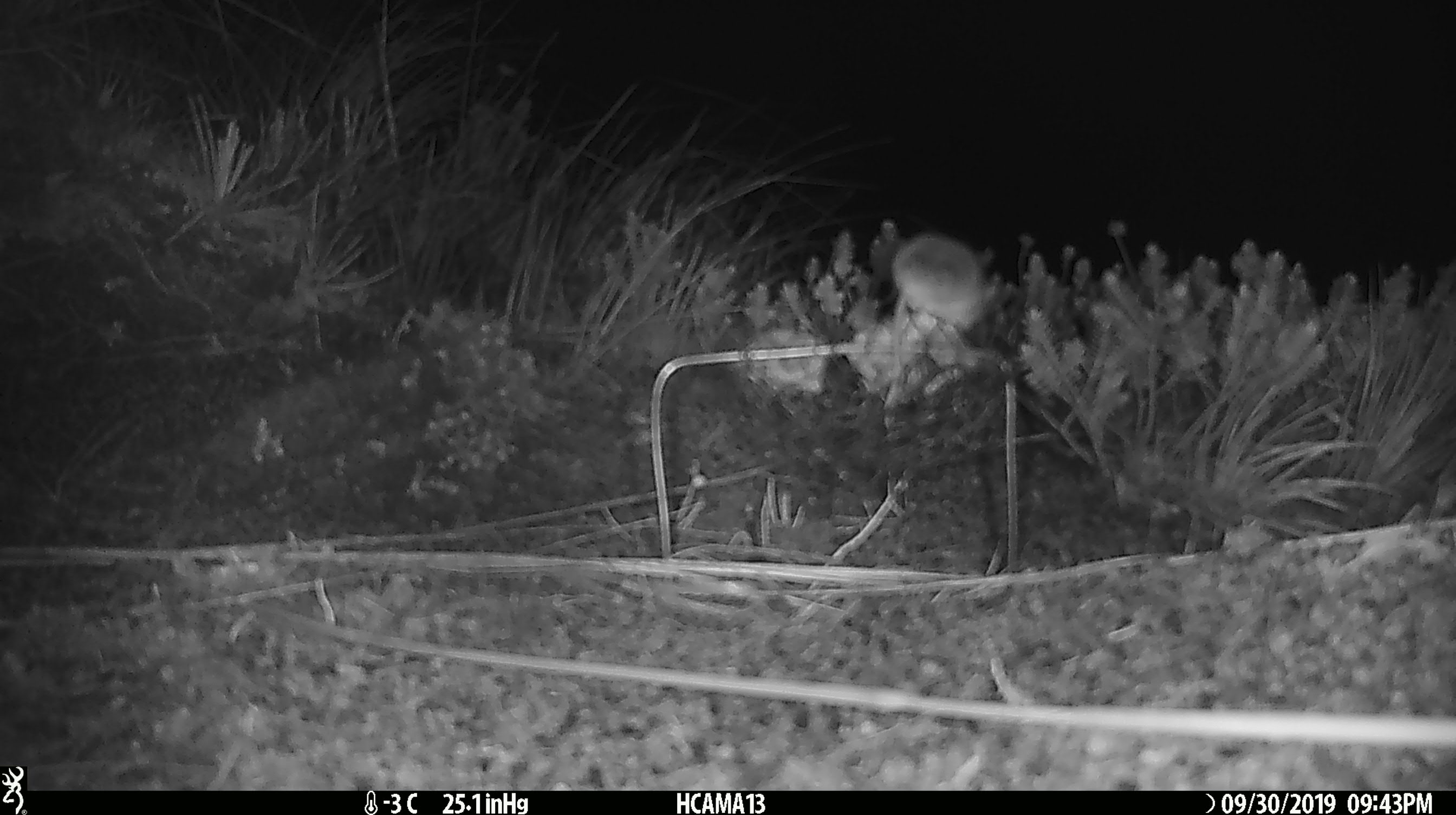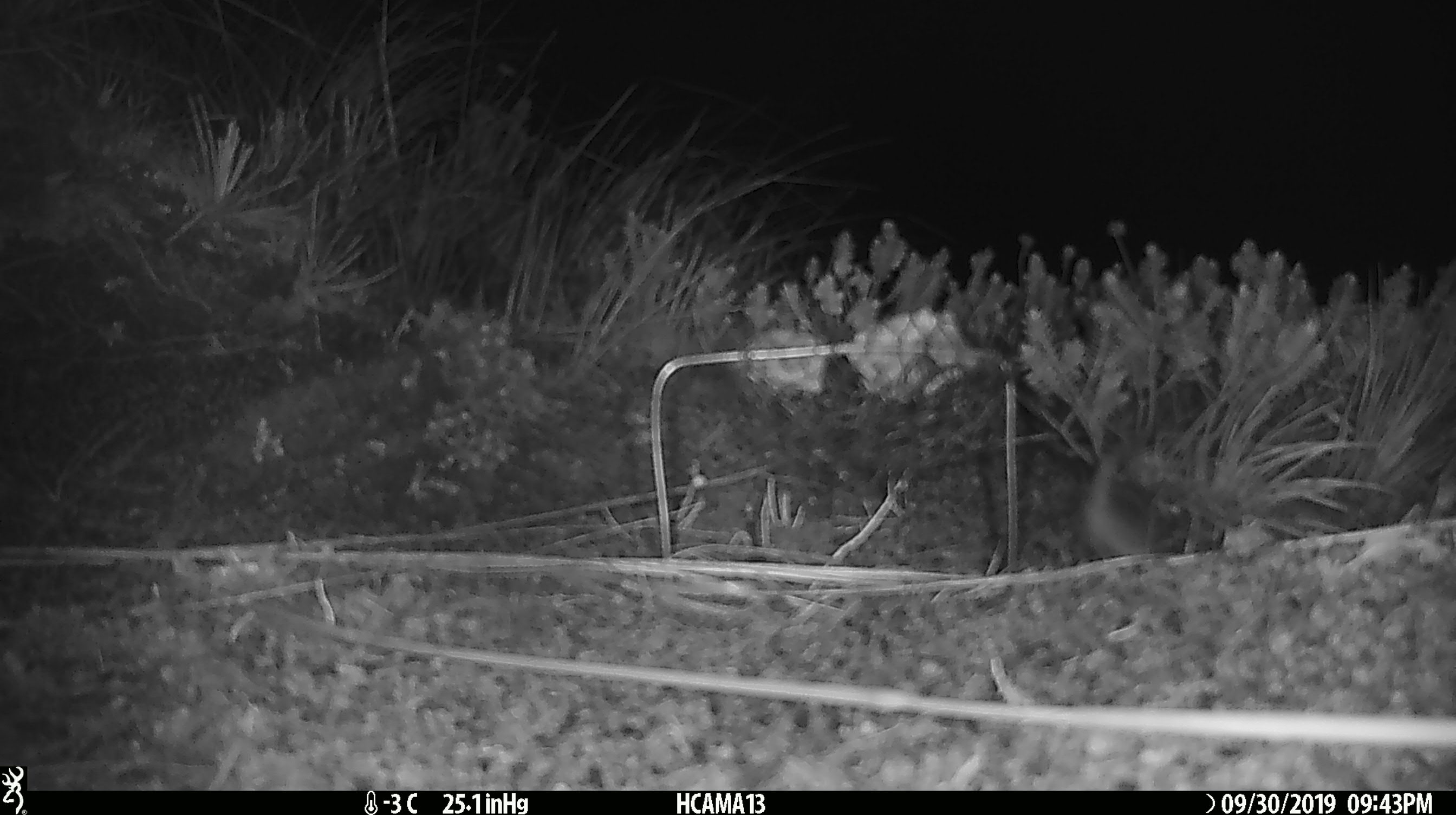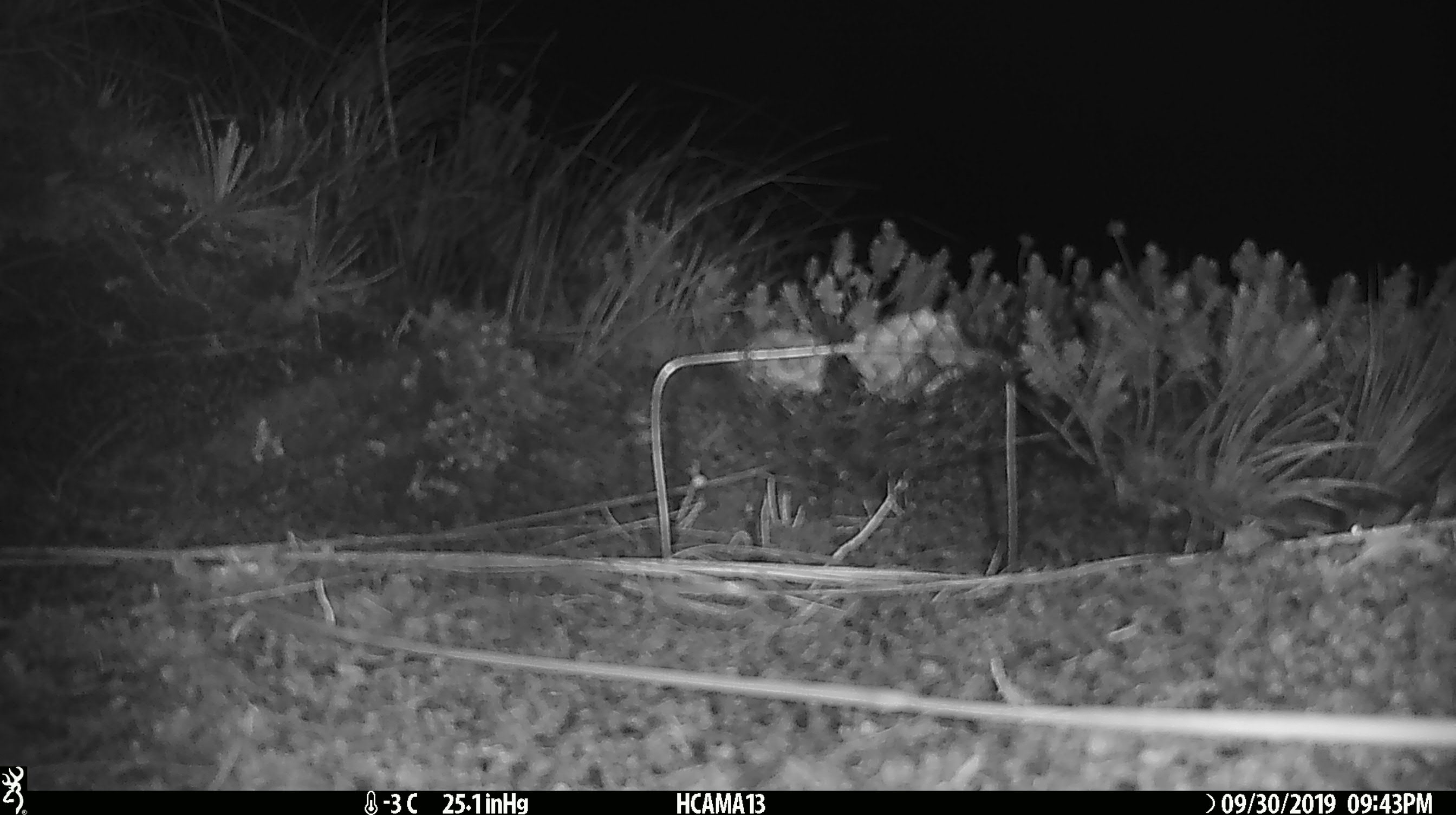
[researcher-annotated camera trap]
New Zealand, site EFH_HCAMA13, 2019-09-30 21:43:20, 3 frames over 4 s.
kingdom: Animalia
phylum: Chordata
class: Mammalia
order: Rodentia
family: Muridae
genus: Mus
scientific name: Mus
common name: mouse